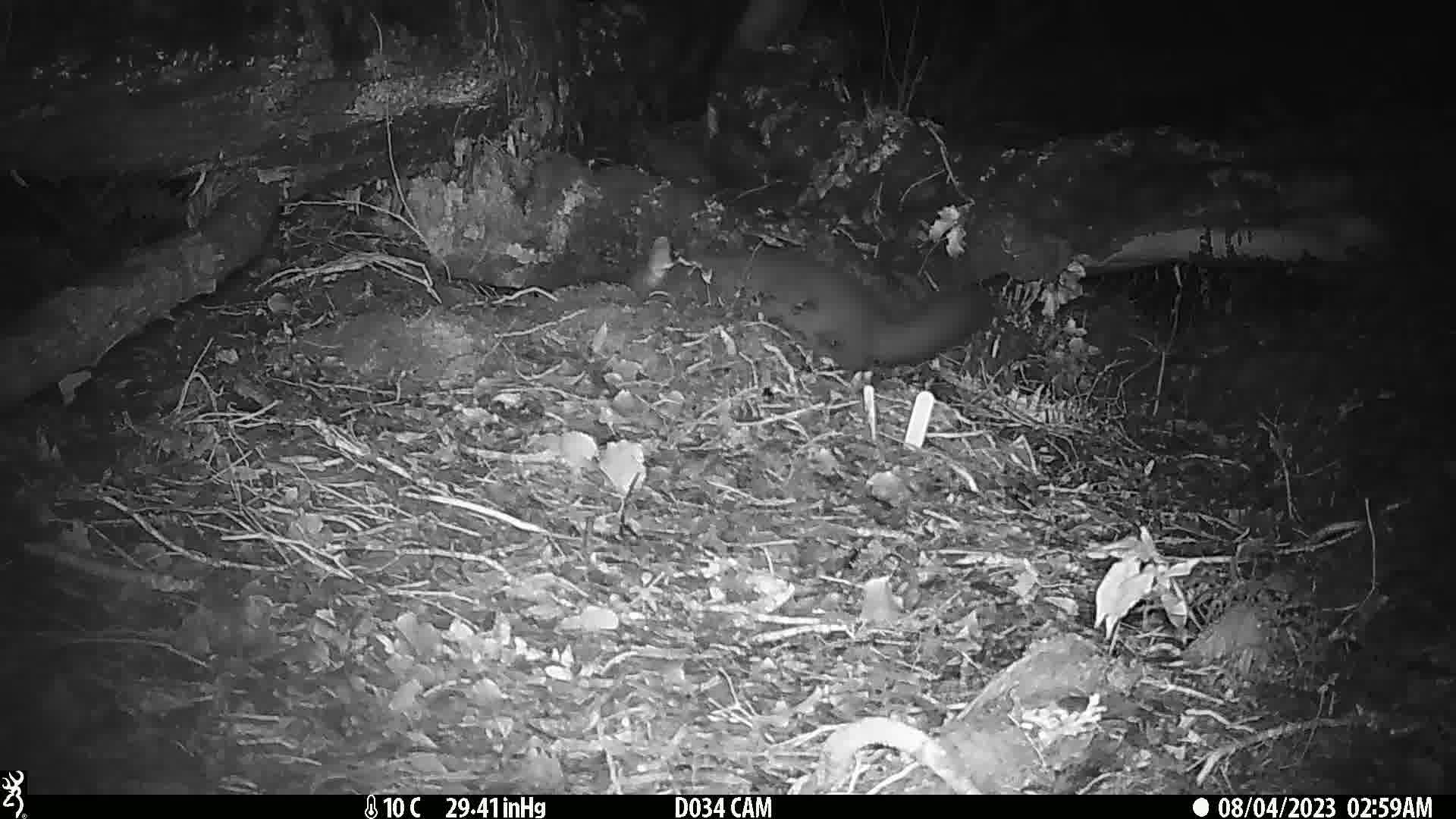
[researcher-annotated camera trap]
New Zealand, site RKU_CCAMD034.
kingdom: Animalia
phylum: Chordata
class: Mammalia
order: Diprotodontia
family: Phalangeridae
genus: Trichosurus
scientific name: Trichosurus vulpecula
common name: common brushtail possum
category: possum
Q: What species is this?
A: Possum (common brushtail possum) (Trichosurus vulpecula).